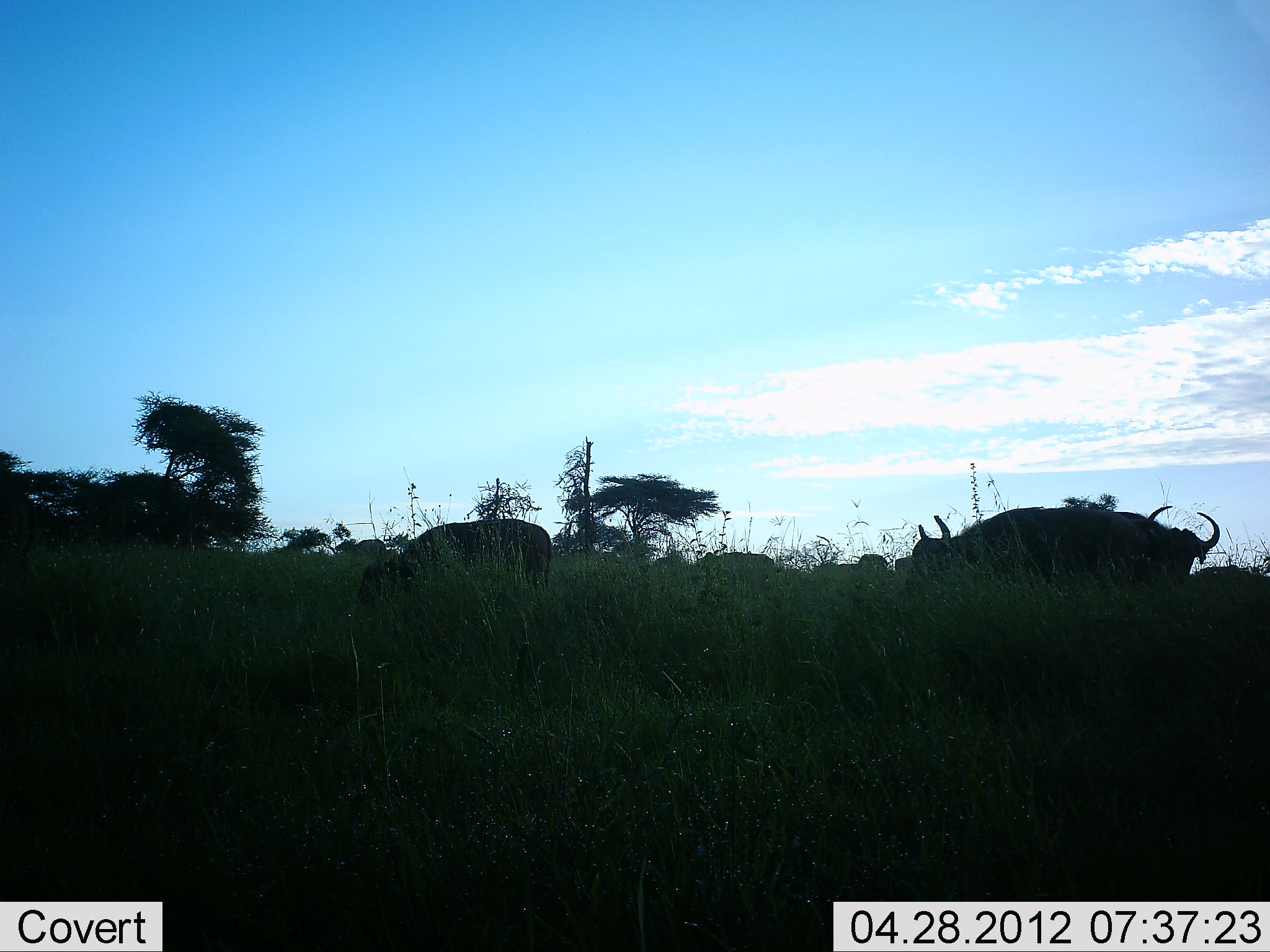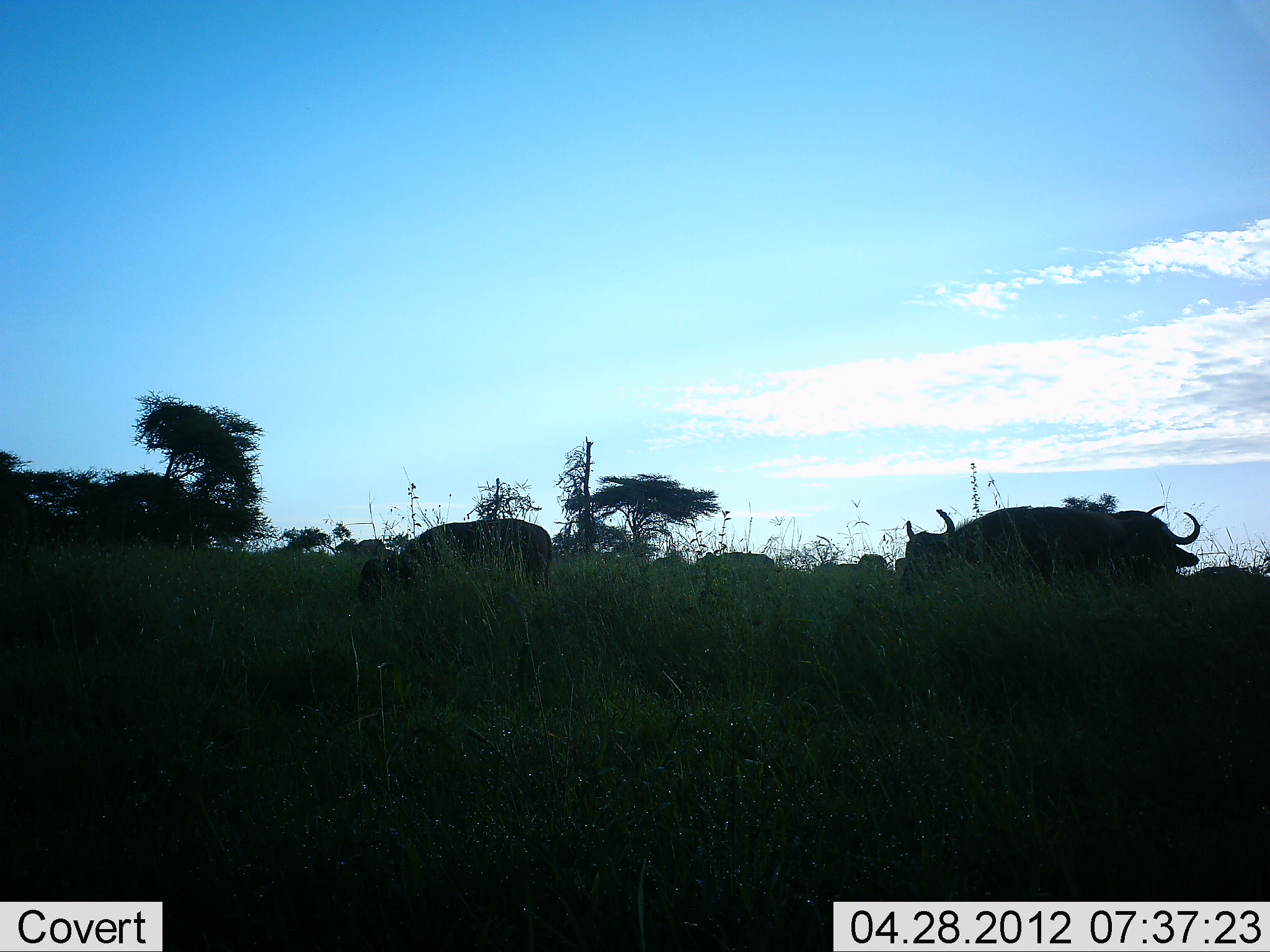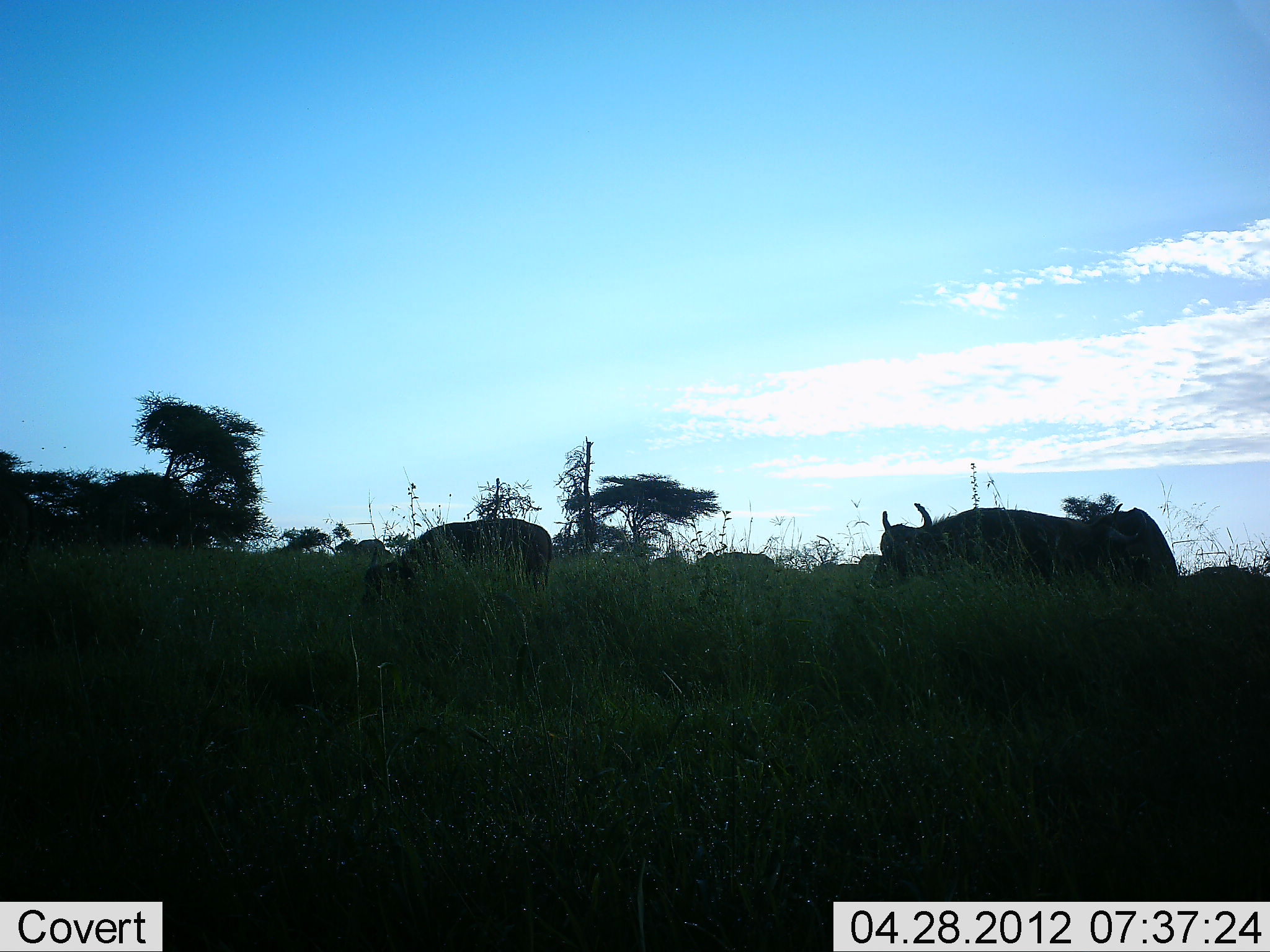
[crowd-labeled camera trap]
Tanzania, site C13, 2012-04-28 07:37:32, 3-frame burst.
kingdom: Animalia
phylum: Chordata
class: Mammalia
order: Artiodactyla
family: Bovidae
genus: Connochaetes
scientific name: Connochaetes taurinus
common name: blue wildebeest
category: wildebeest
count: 4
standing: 44%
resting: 6%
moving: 25%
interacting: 6%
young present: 0%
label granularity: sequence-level